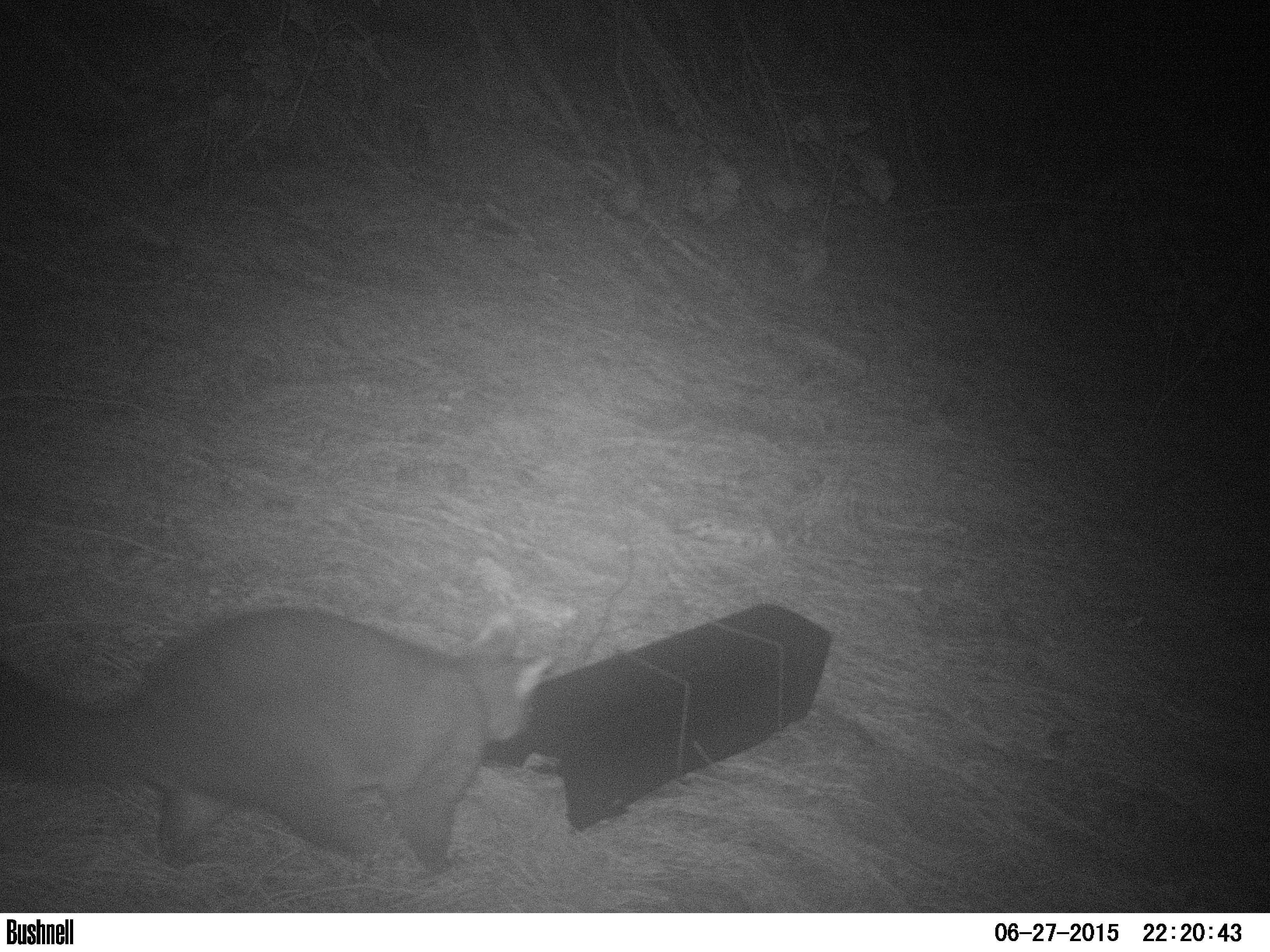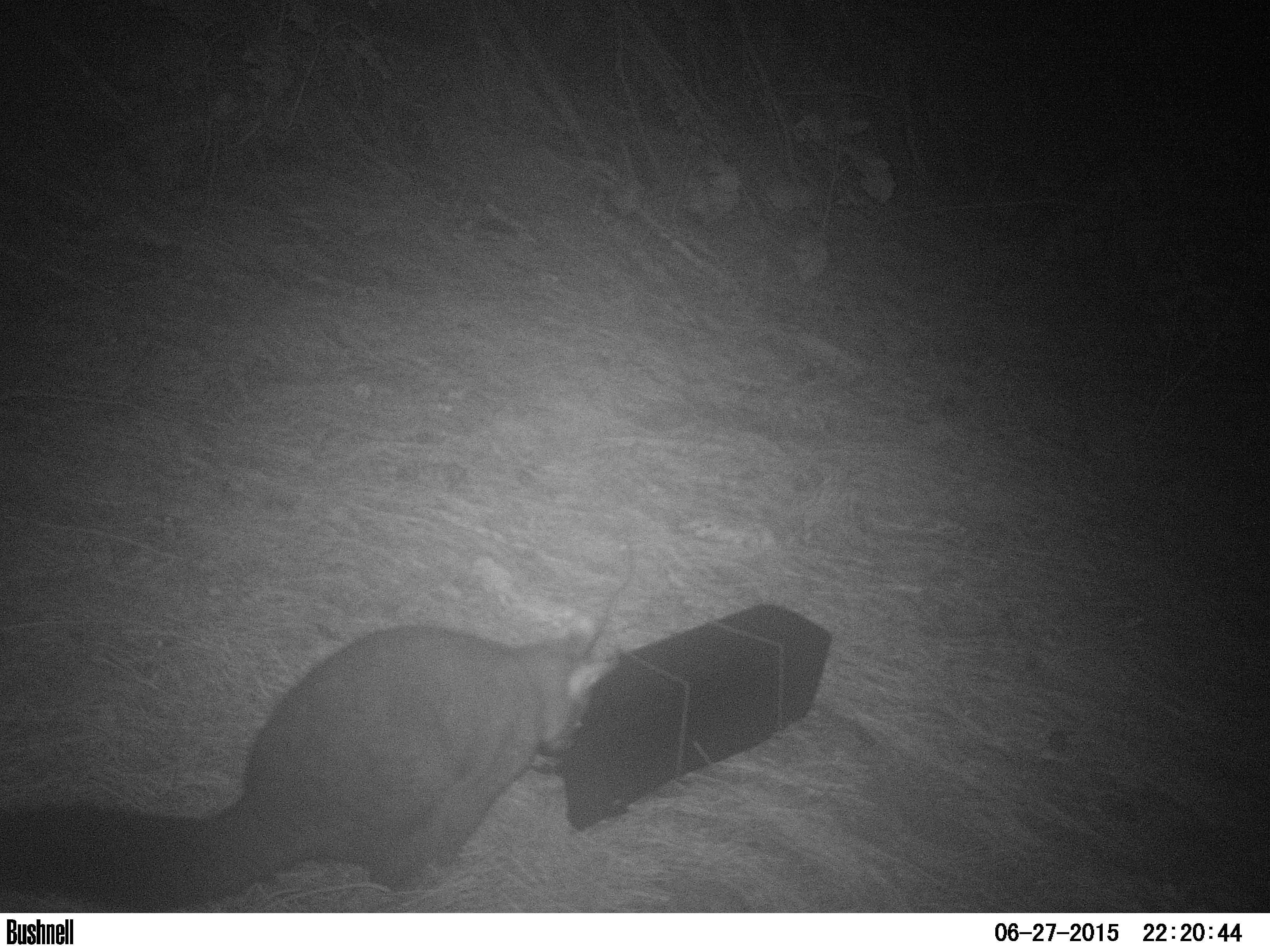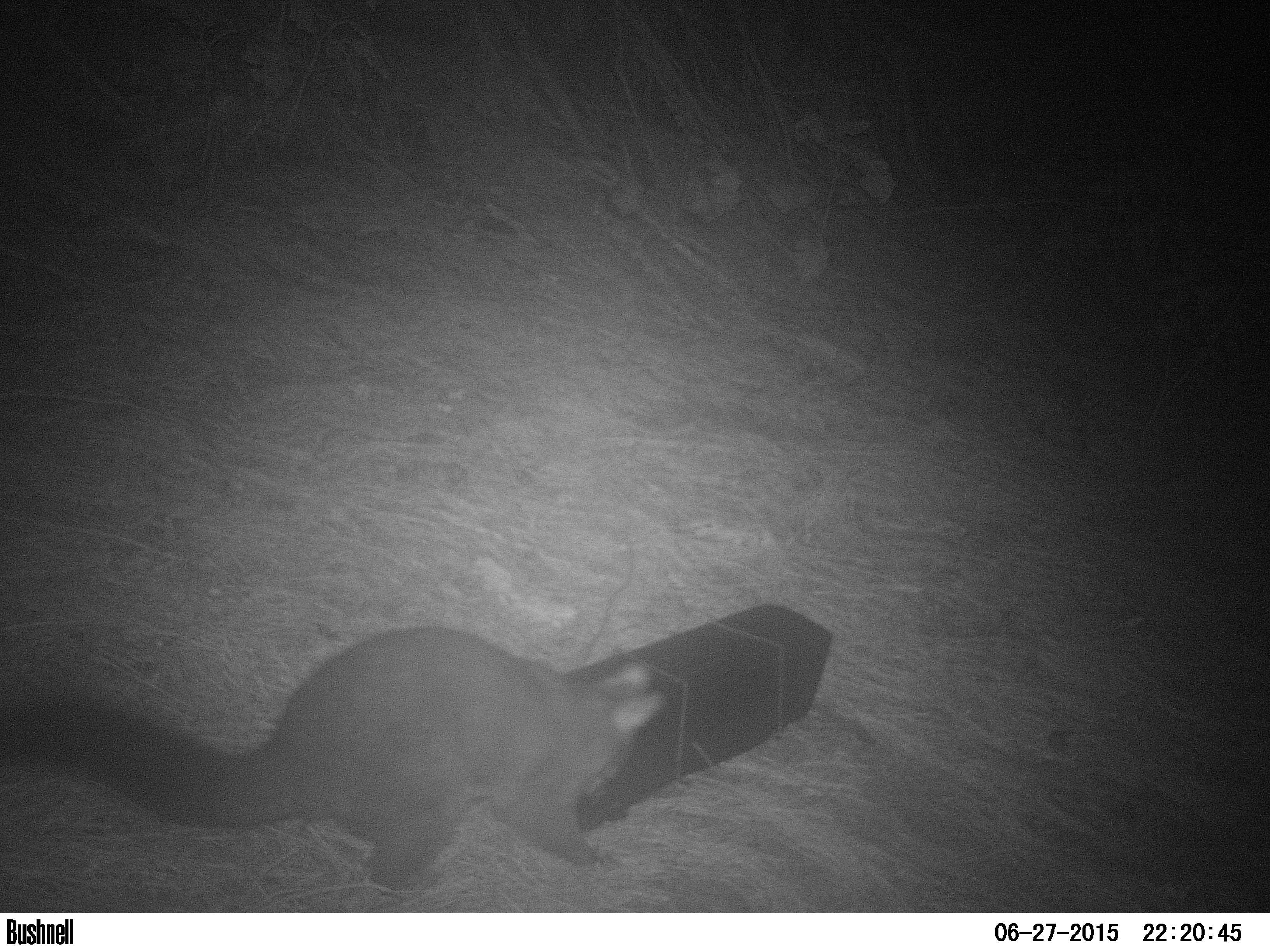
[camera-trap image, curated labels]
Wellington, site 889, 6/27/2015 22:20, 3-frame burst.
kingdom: Animalia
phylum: Chordata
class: Mammalia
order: Didelphimorphia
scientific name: Didelphimorphia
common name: possum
Possum (Didelphimorphia).